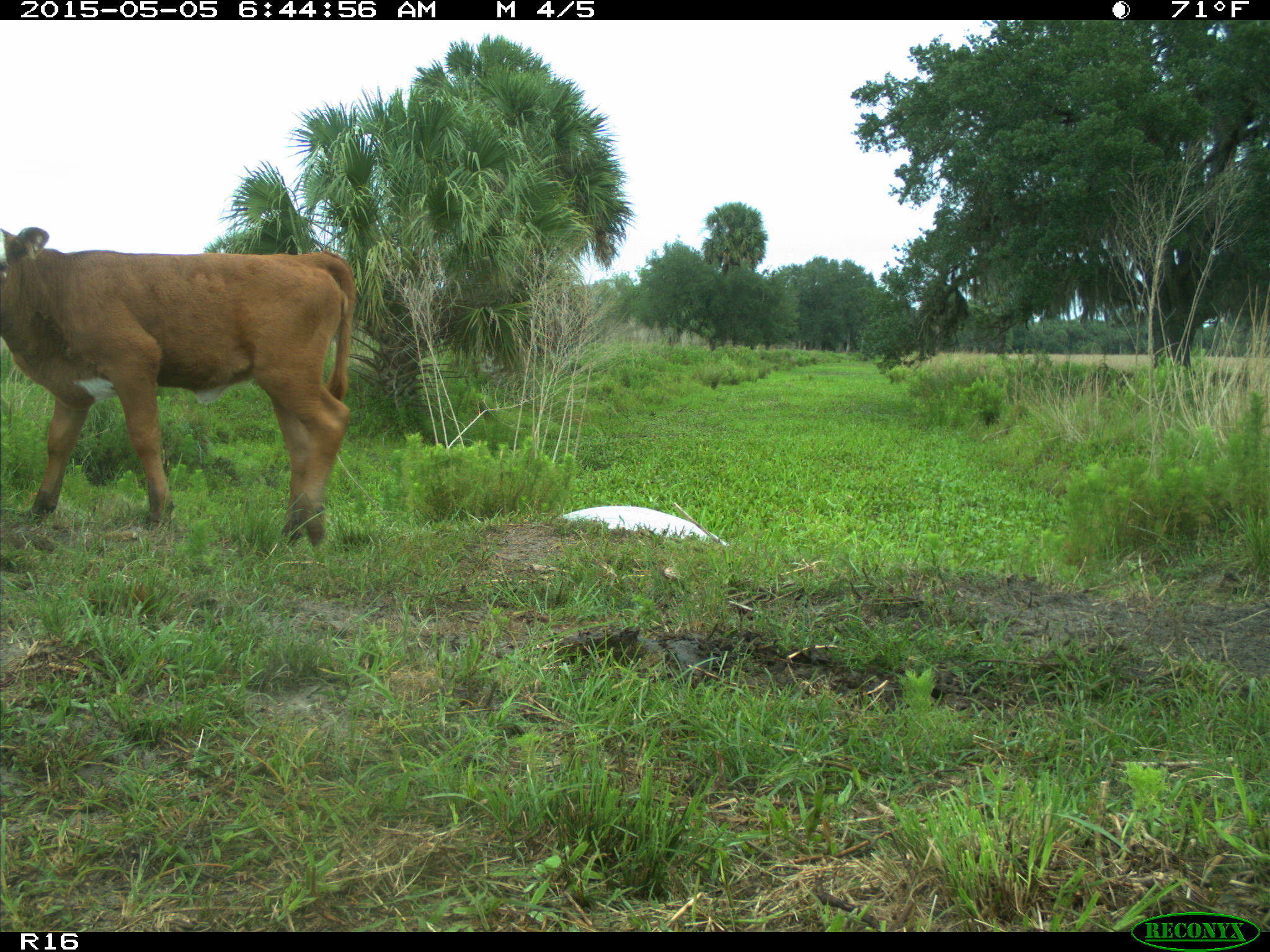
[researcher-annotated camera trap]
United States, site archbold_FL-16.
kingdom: Animalia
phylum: Chordata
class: Mammalia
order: Artiodactyla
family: Bovidae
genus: Bos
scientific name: Bos taurus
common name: domestic cow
Bos taurus (domestic cow).